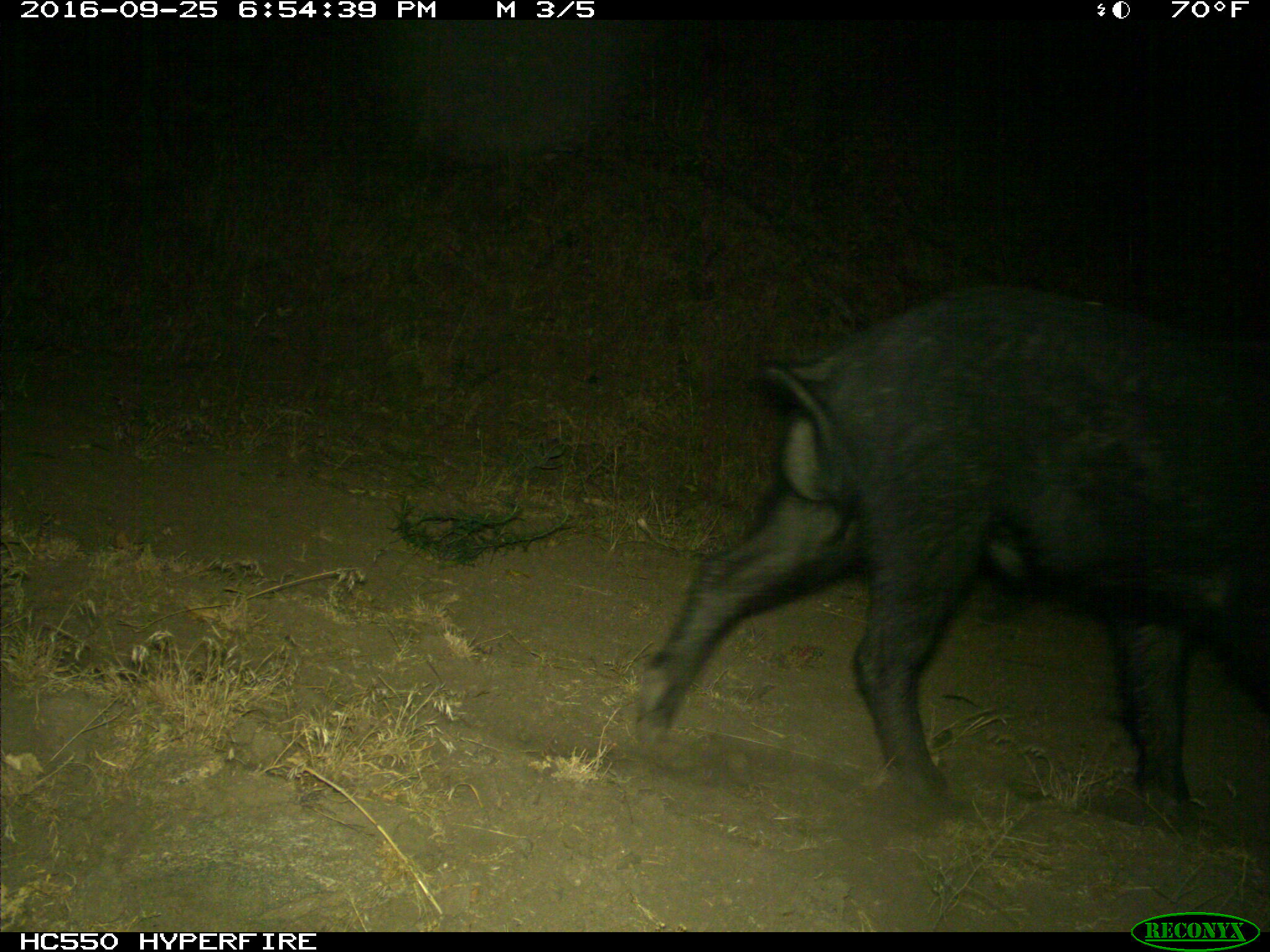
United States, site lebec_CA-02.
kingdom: Animalia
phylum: Chordata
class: Mammalia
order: Artiodactyla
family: Suidae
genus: Sus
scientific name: Sus scrofa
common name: wild boar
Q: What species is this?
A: Sus scrofa (wild boar).